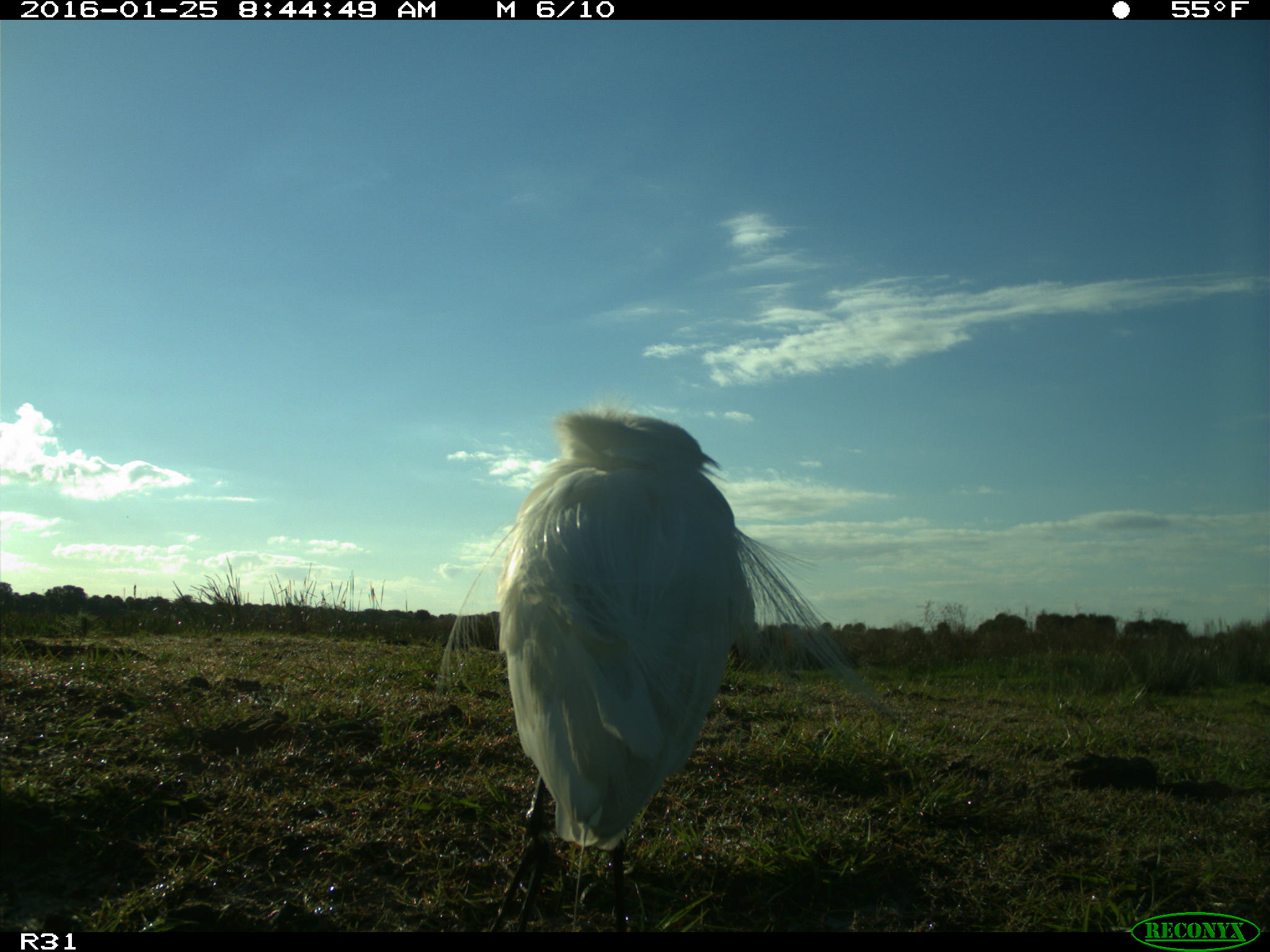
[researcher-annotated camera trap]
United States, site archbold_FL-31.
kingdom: Animalia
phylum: Chordata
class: Aves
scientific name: Aves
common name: birds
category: unidentified bird